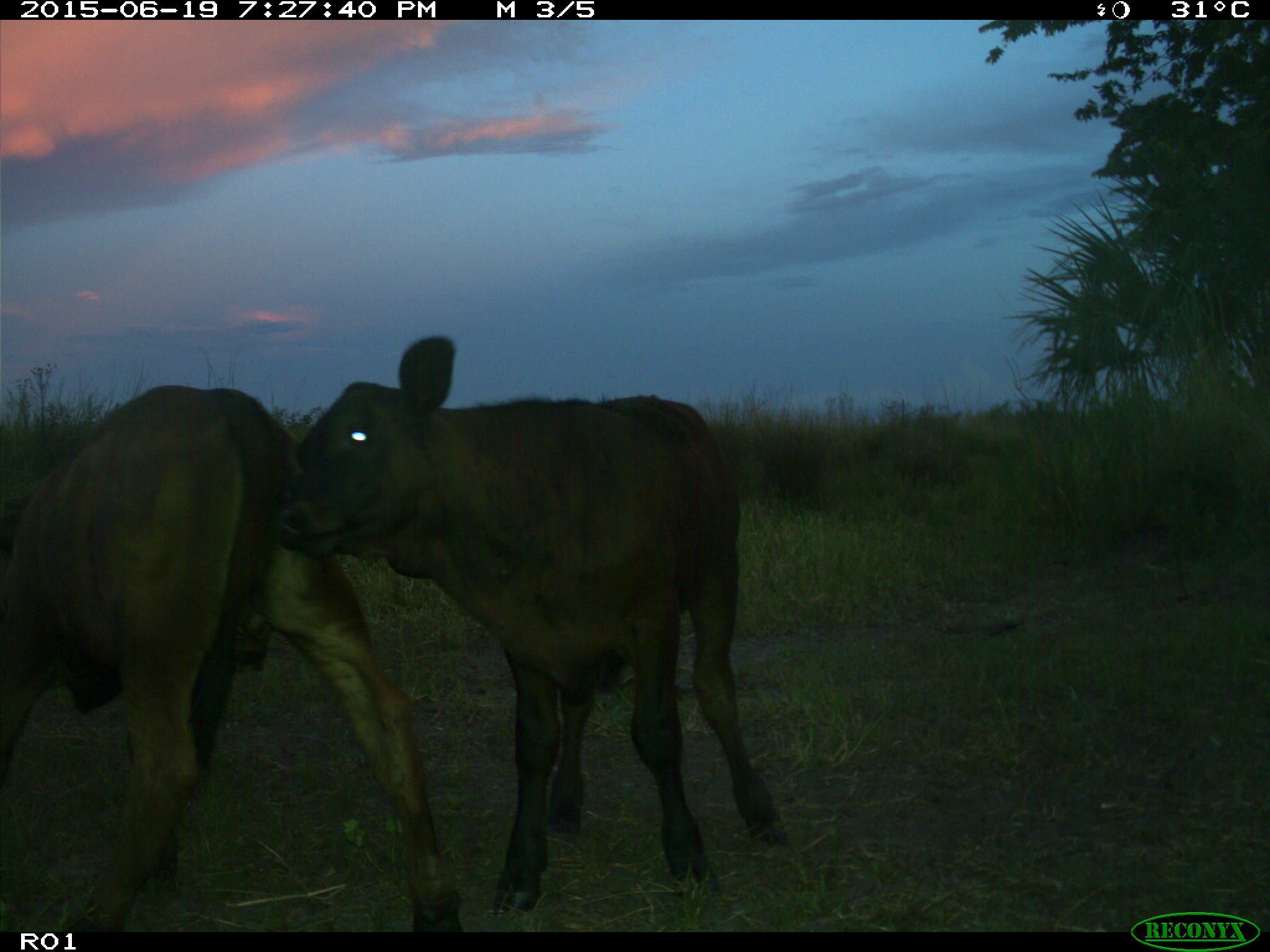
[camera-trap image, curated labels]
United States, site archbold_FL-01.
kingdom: Animalia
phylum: Chordata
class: Mammalia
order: Artiodactyla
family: Bovidae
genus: Bos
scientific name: Bos taurus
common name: domestic cow